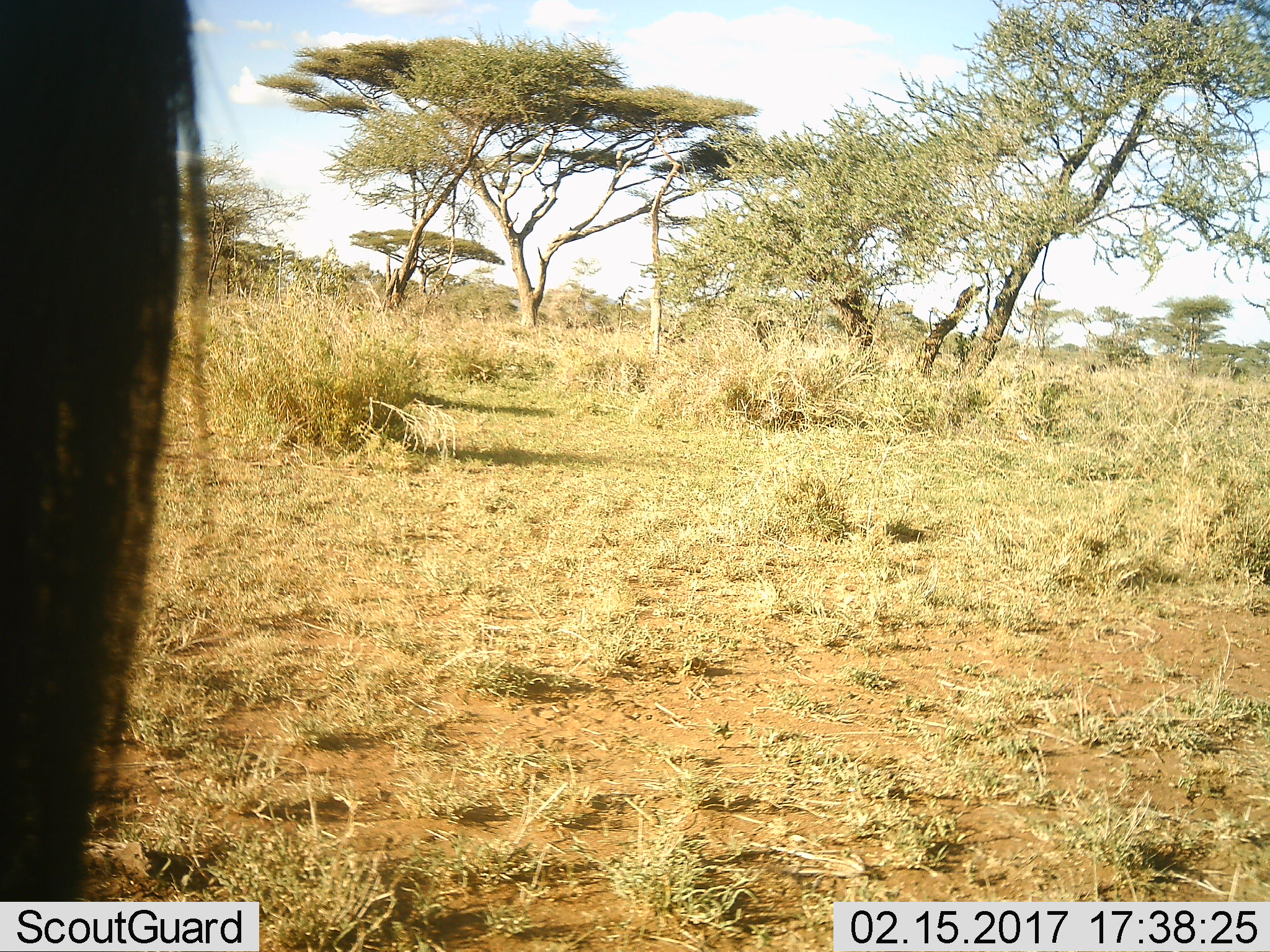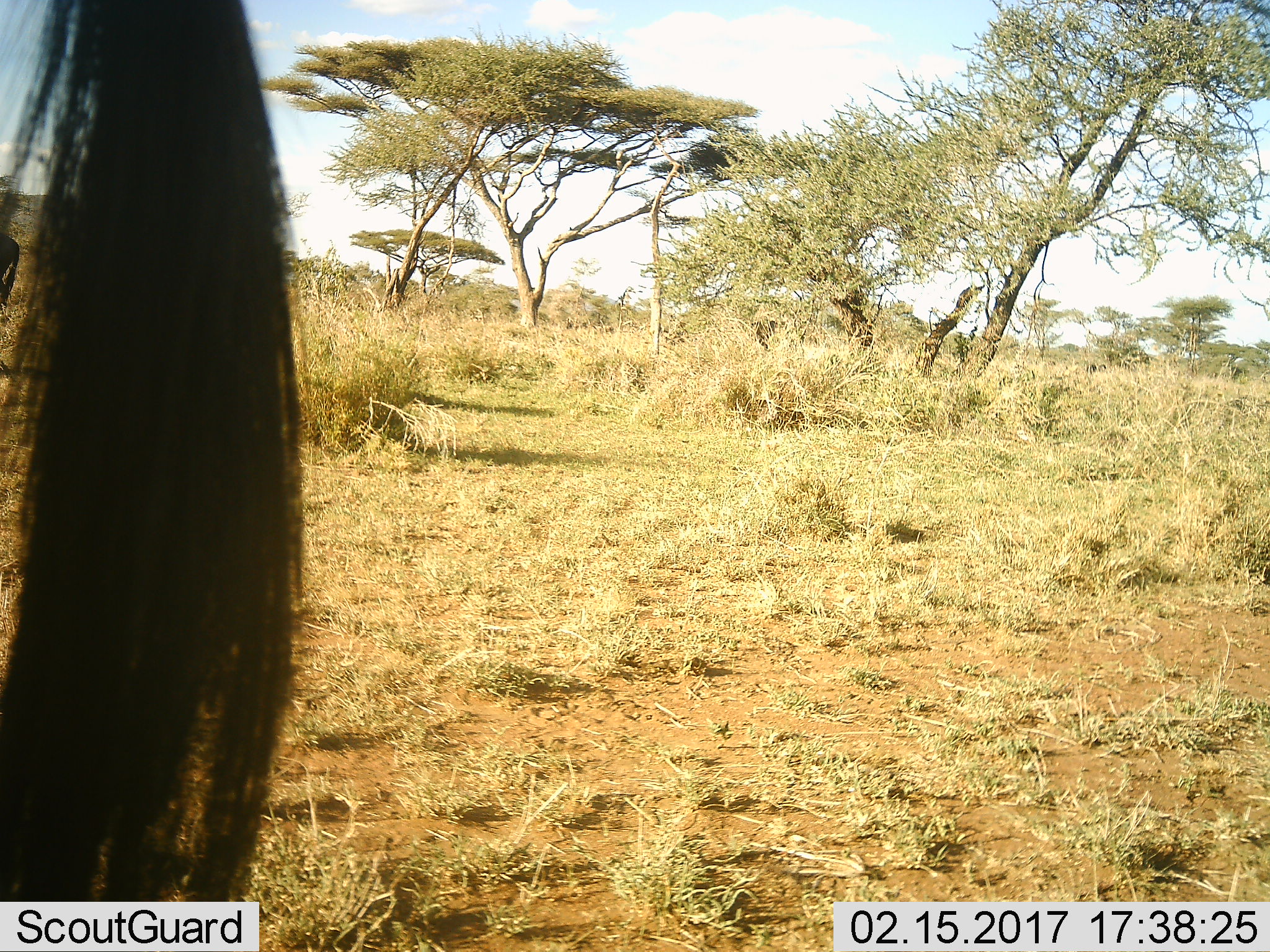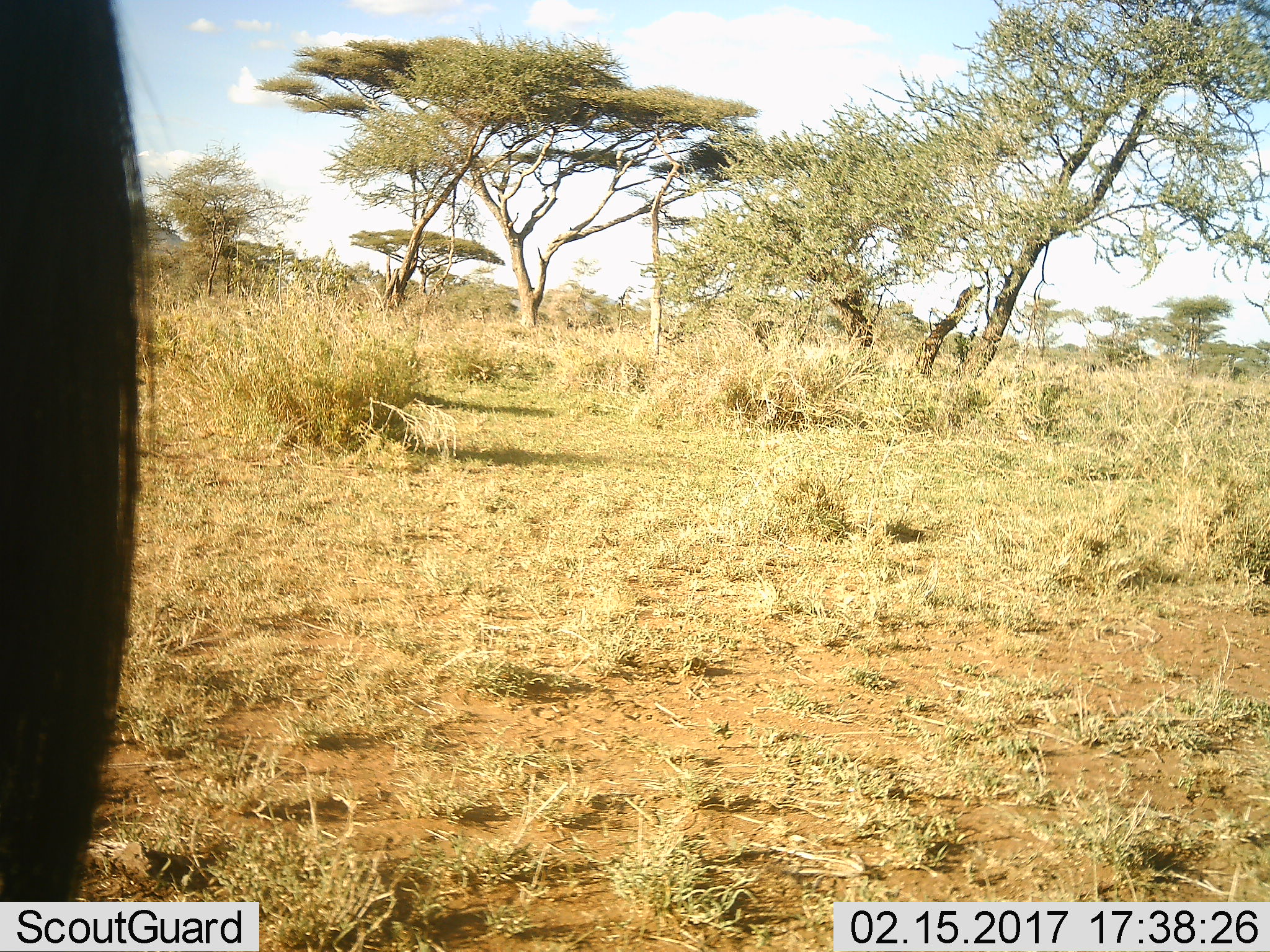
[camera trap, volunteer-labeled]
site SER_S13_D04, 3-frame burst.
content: unidentified animal